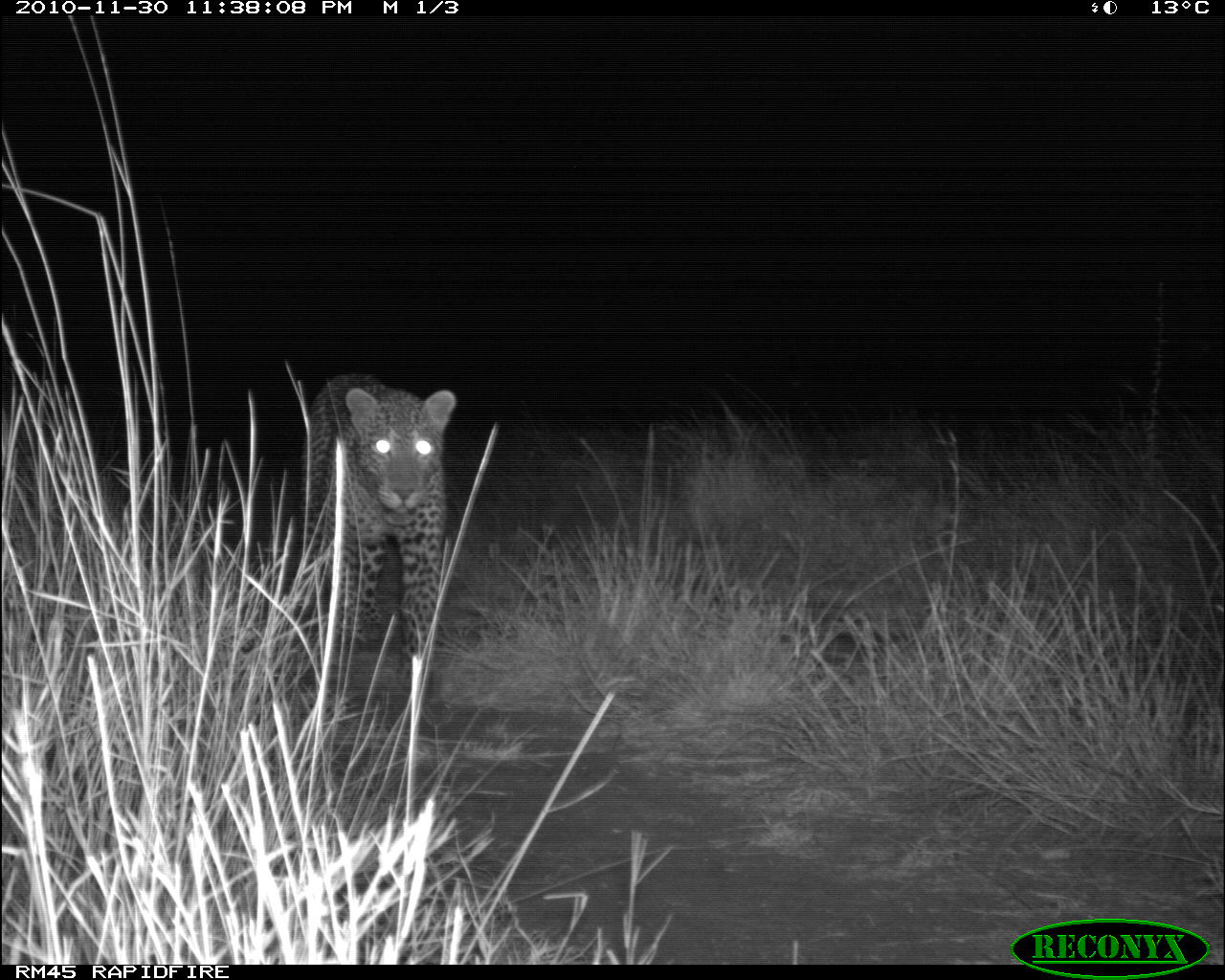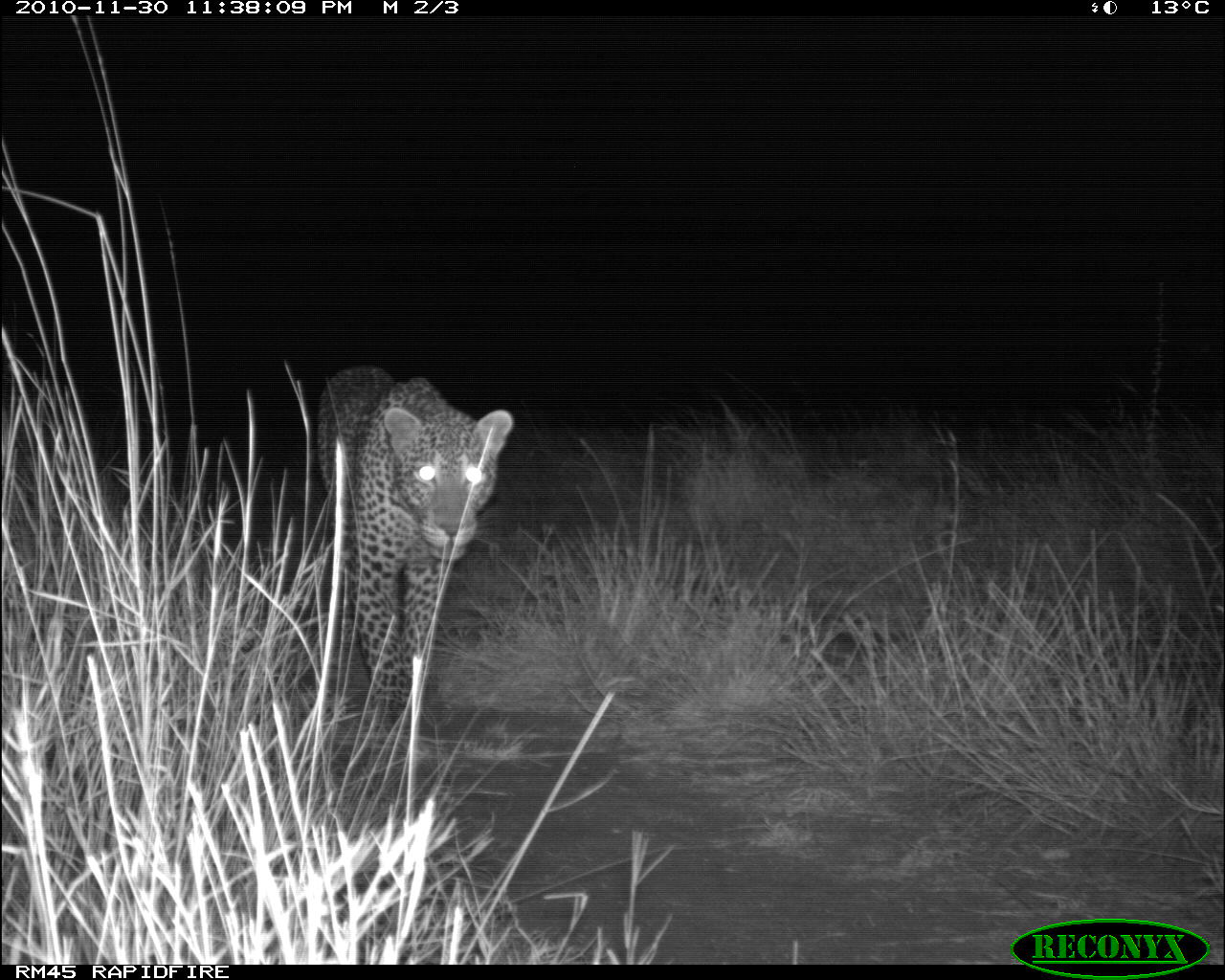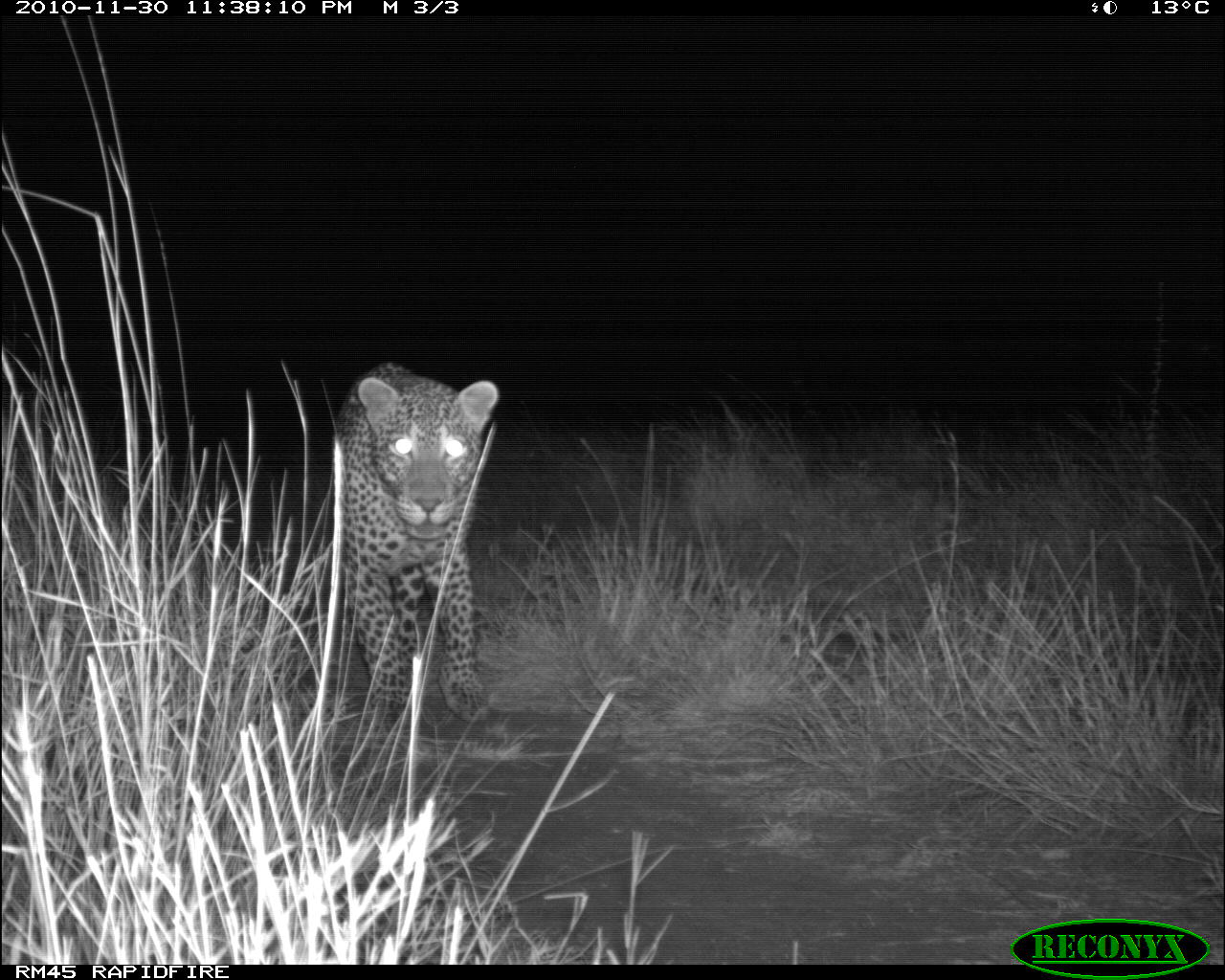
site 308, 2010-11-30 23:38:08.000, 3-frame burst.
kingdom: Animalia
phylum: Chordata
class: Mammalia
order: Carnivora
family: Felidae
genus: Panthera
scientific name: Panthera pardus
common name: leopard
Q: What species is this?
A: Panthera pardus (leopard).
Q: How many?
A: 1.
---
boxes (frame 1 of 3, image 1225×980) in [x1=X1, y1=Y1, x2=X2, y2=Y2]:
panthera pardus: [x1=299, y1=370, x2=461, y2=686]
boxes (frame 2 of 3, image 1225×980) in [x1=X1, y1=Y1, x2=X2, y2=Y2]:
panthera pardus: [x1=313, y1=362, x2=516, y2=732]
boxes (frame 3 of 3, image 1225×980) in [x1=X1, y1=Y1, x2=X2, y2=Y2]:
panthera pardus: [x1=333, y1=360, x2=500, y2=737]